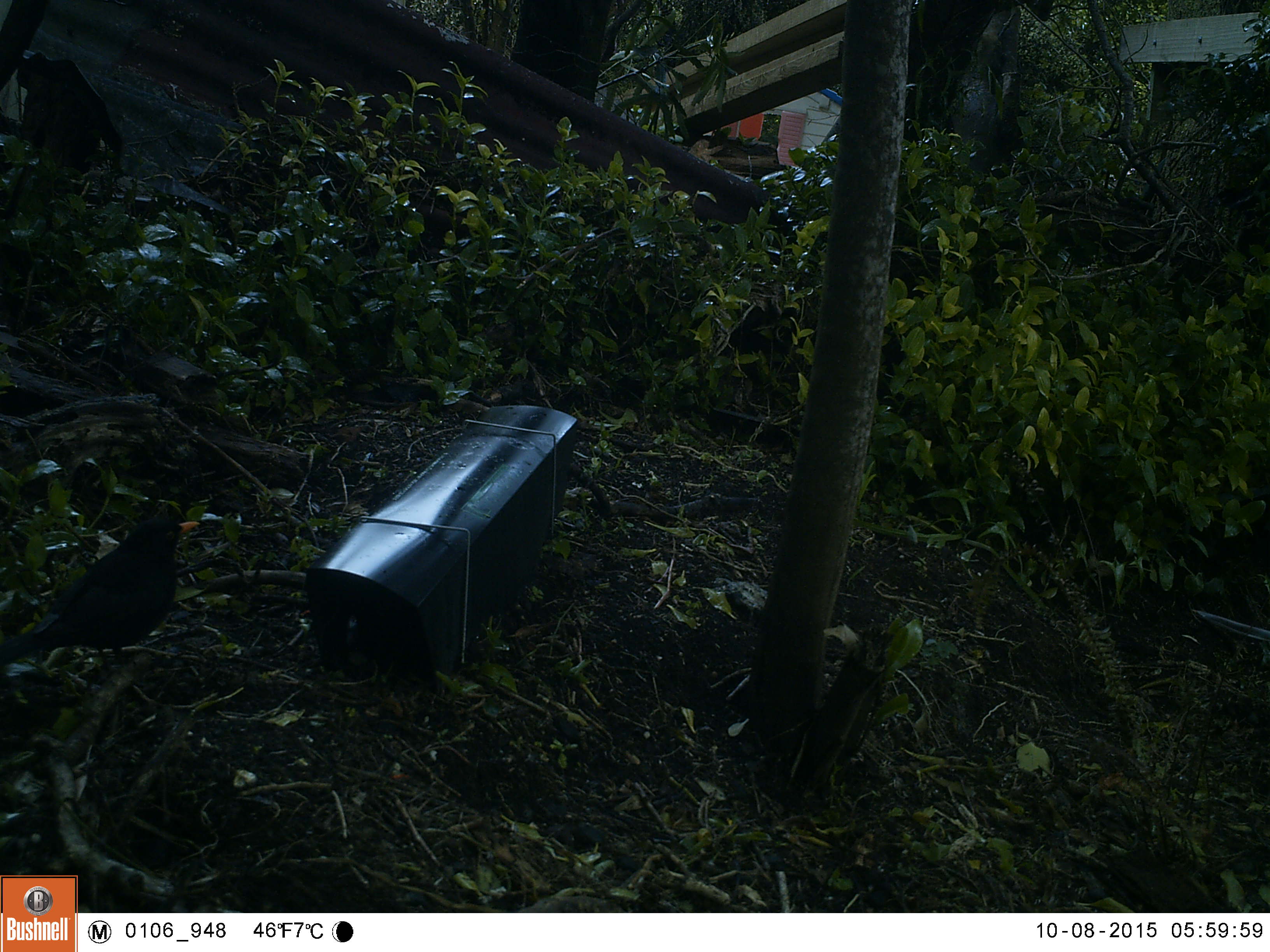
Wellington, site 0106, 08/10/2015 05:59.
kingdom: Animalia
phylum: Chordata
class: Aves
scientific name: Aves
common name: bird